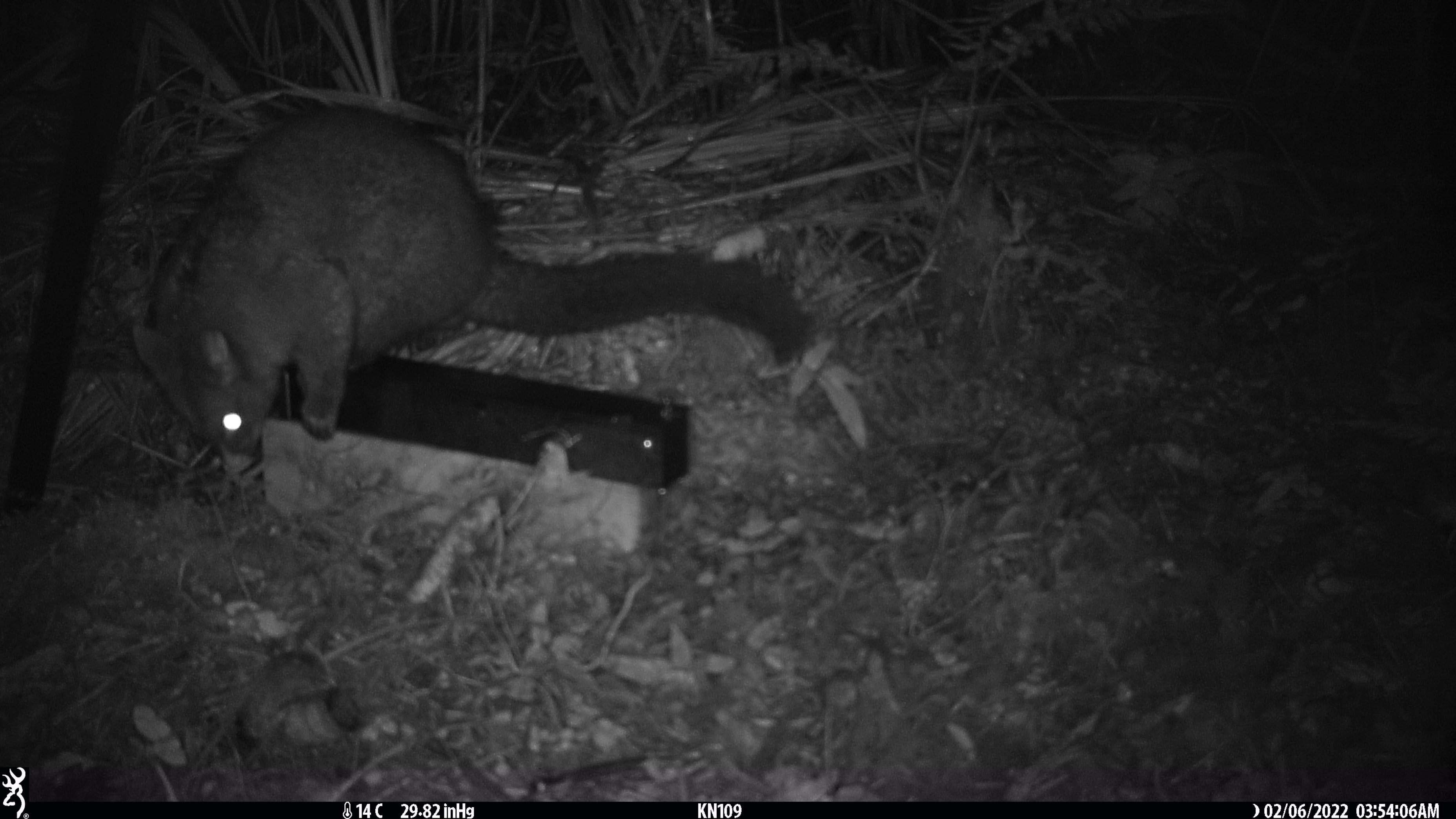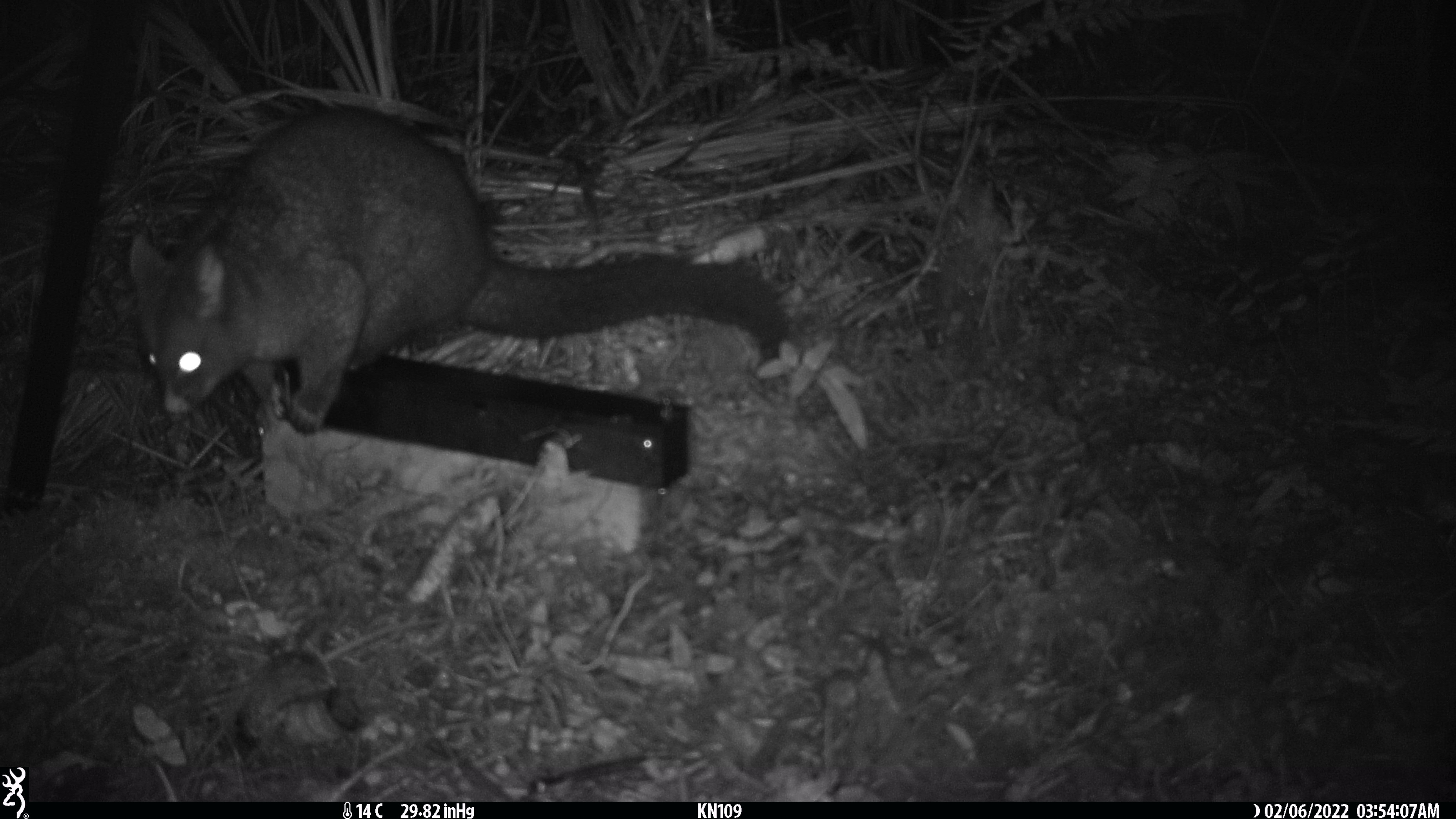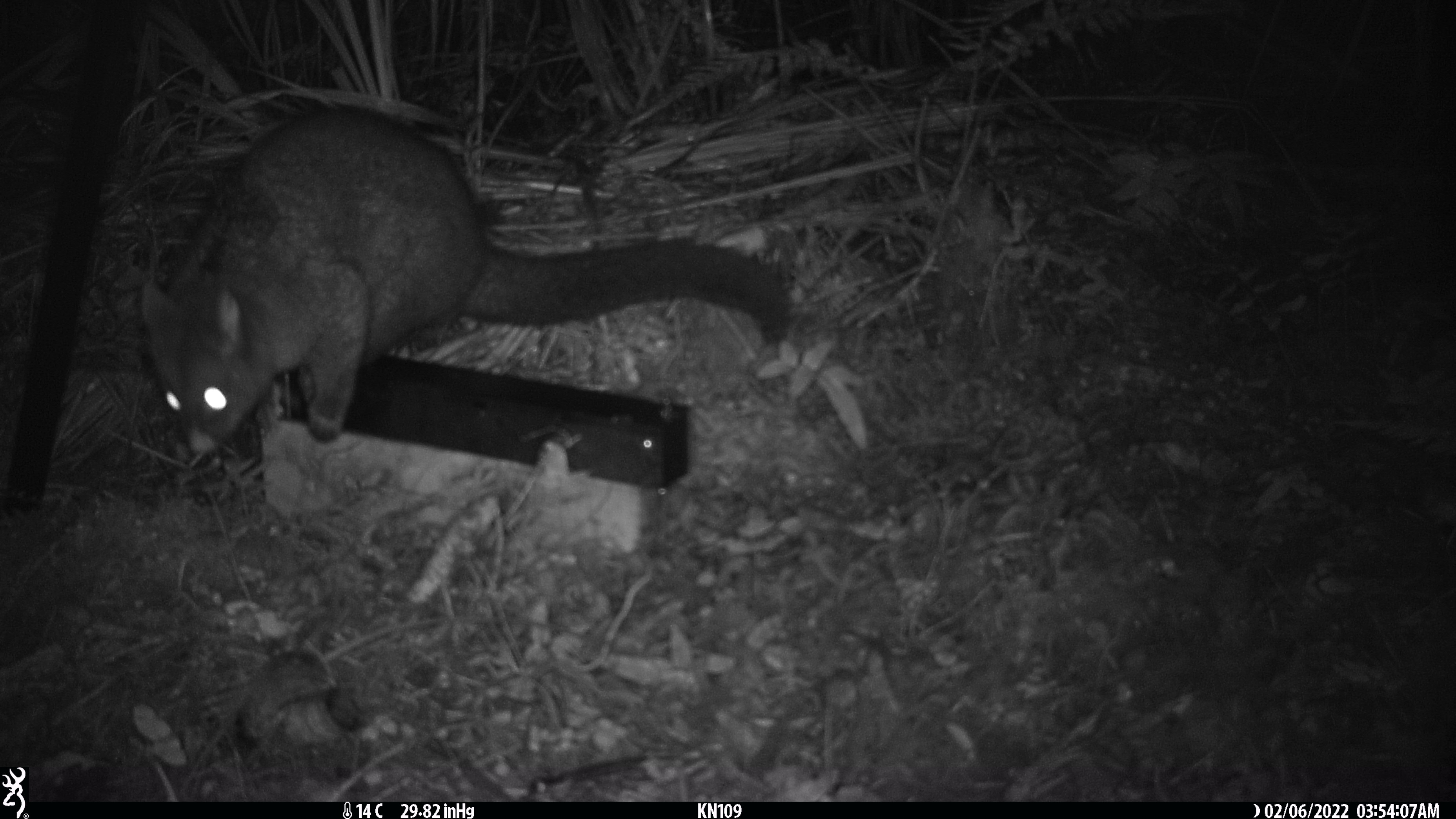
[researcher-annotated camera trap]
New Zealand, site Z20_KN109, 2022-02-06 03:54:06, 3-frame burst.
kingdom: Animalia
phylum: Chordata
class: Mammalia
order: Diprotodontia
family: Phalangeridae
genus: Trichosurus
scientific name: Trichosurus vulpecula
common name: common brushtail possum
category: possum